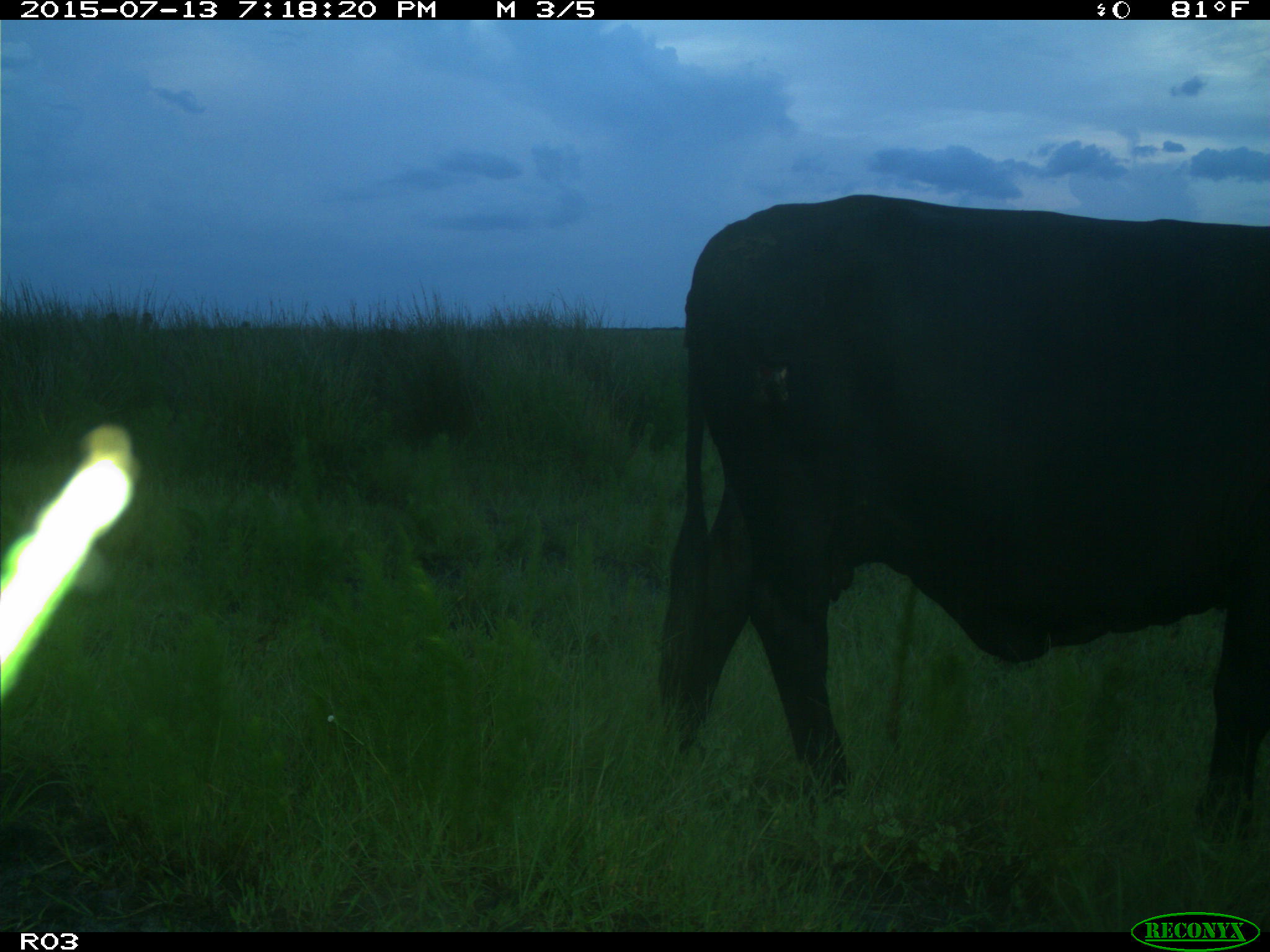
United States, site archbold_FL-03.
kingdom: Animalia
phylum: Chordata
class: Mammalia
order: Artiodactyla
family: Bovidae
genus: Bos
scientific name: Bos taurus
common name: domestic cow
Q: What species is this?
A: Bos taurus (domestic cow).